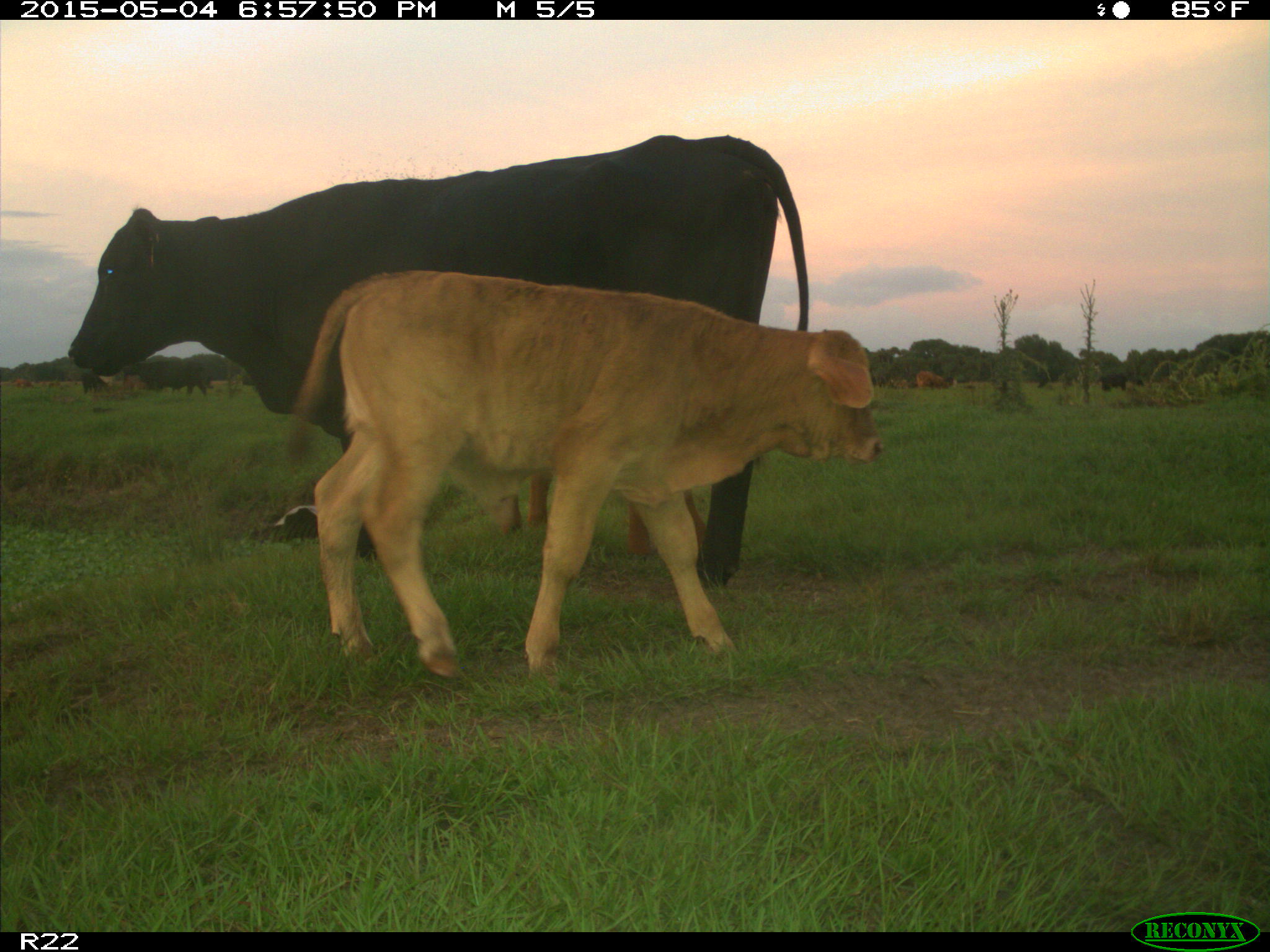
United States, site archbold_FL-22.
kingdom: Animalia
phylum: Chordata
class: Mammalia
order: Artiodactyla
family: Bovidae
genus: Bos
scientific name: Bos taurus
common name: domestic cow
Bos taurus (domestic cow).